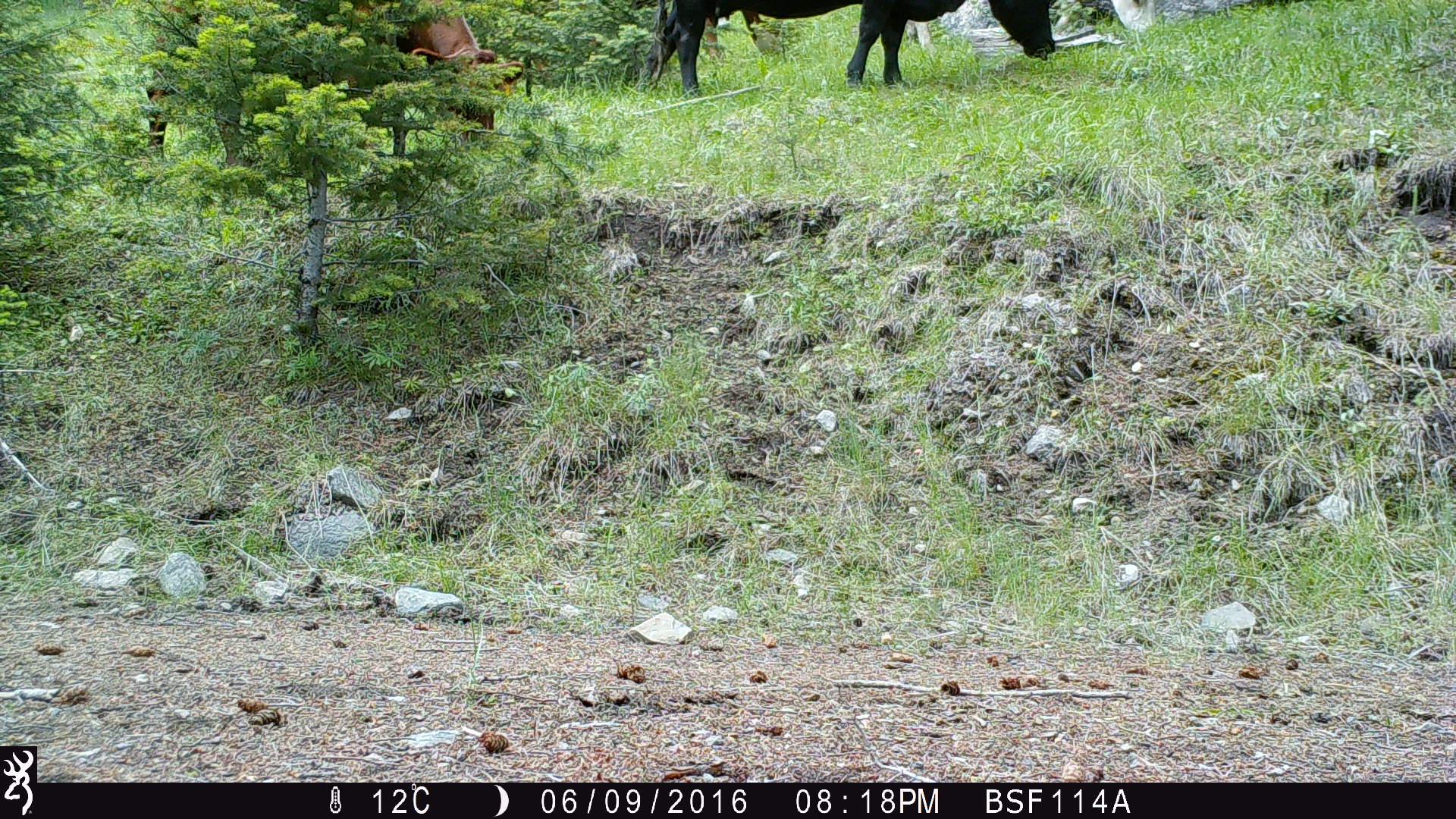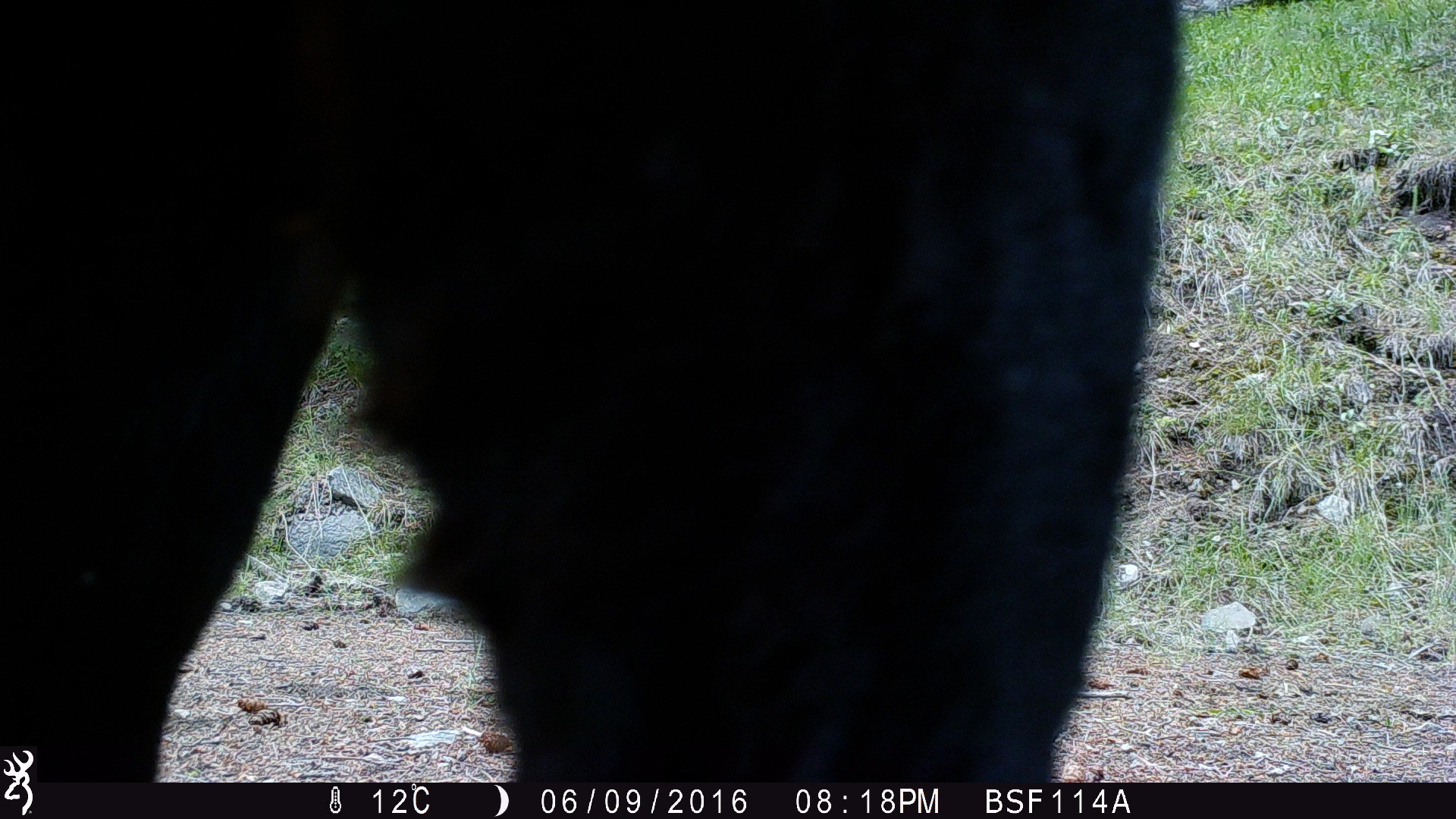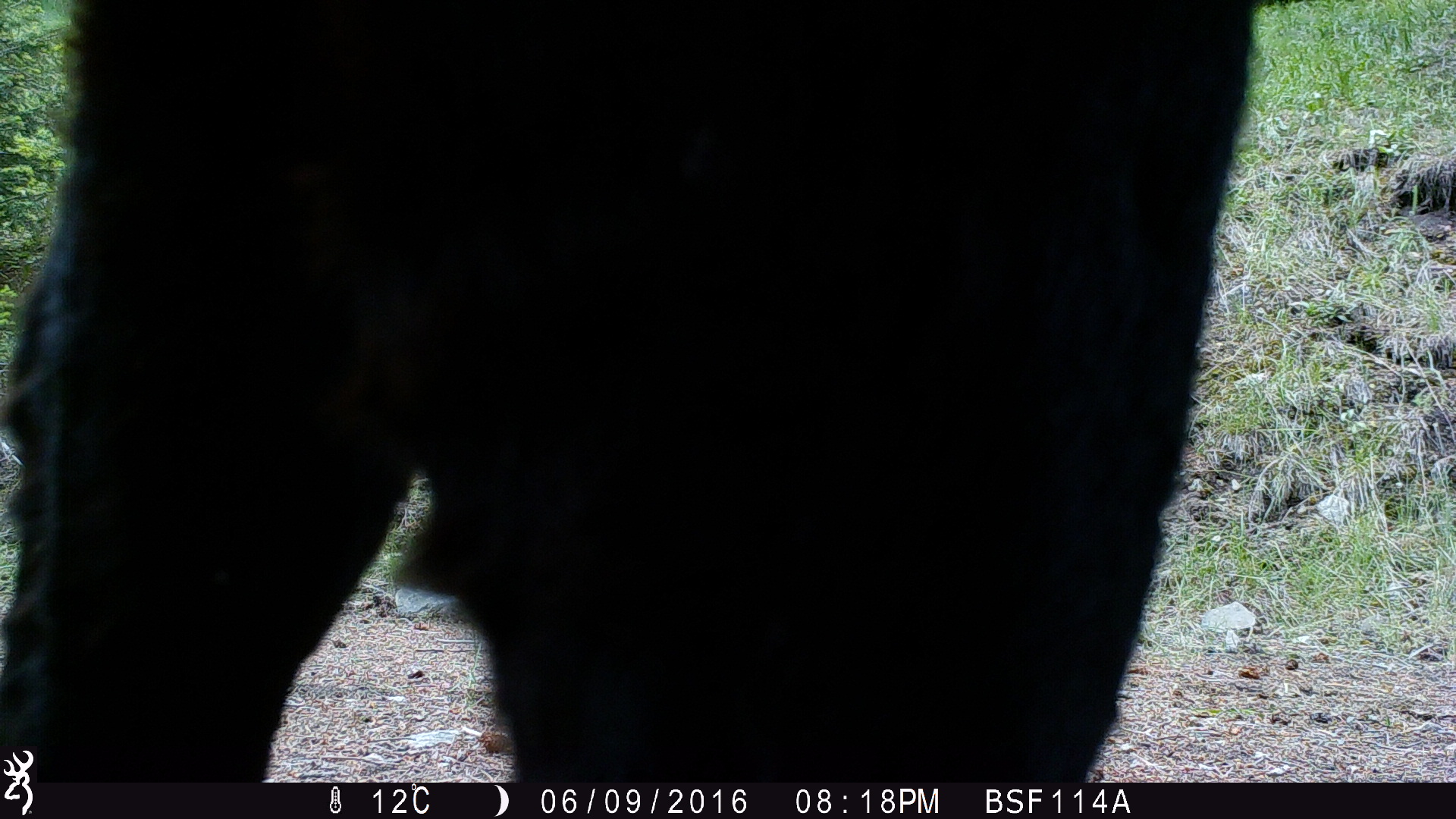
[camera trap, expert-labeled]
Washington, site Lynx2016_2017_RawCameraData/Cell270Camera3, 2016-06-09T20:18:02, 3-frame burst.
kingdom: Animalia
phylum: Chordata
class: Mammalia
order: Artiodactyla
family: Bovidae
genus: Bos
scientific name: Bos taurus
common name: domestic cattle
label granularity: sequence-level